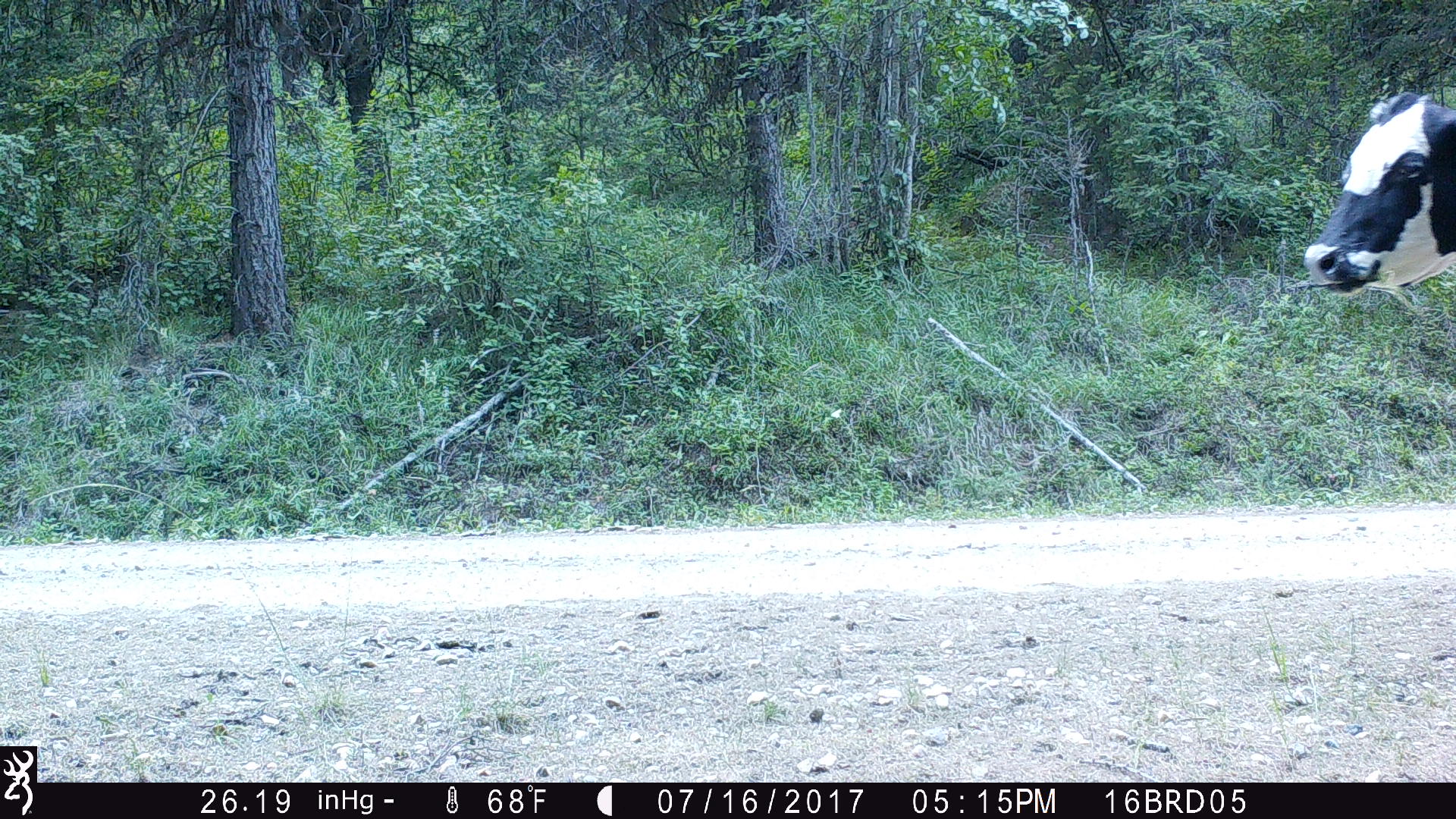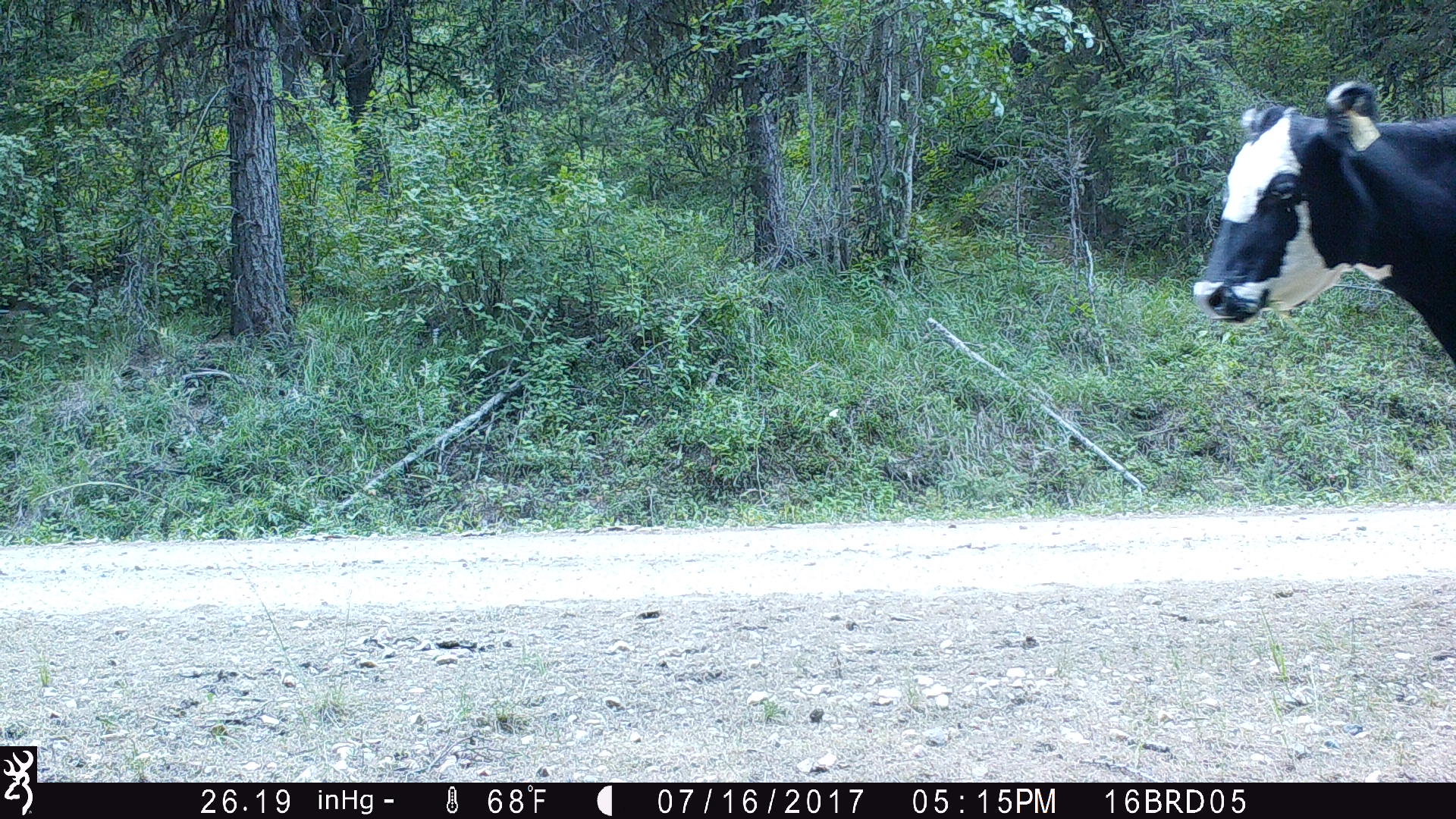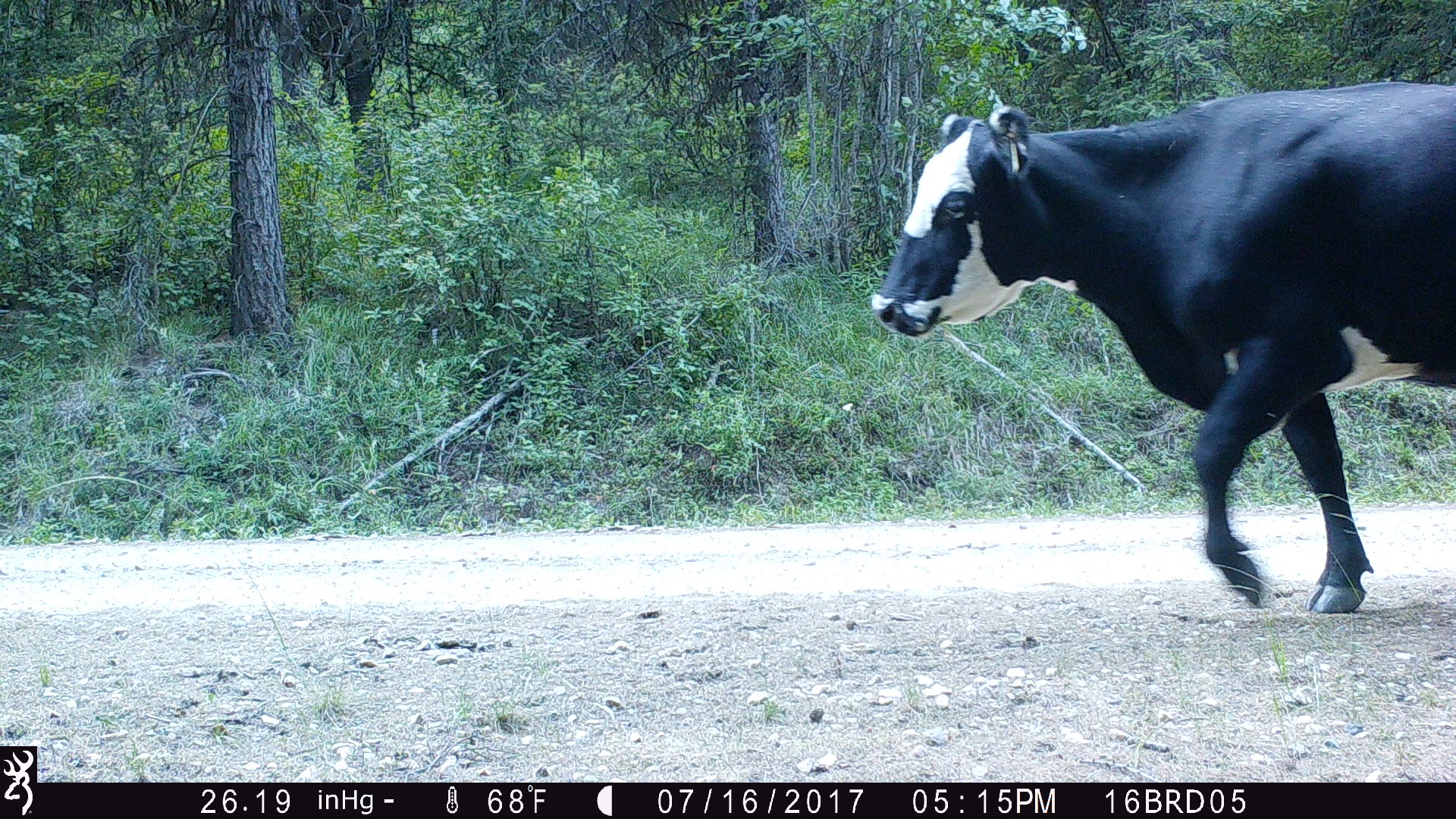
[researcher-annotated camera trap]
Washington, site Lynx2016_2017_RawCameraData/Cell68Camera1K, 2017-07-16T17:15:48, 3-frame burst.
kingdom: Animalia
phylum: Chordata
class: Mammalia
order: Artiodactyla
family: Bovidae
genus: Bos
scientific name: Bos taurus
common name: domestic cattle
Domestic cattle (Bos taurus). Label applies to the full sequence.